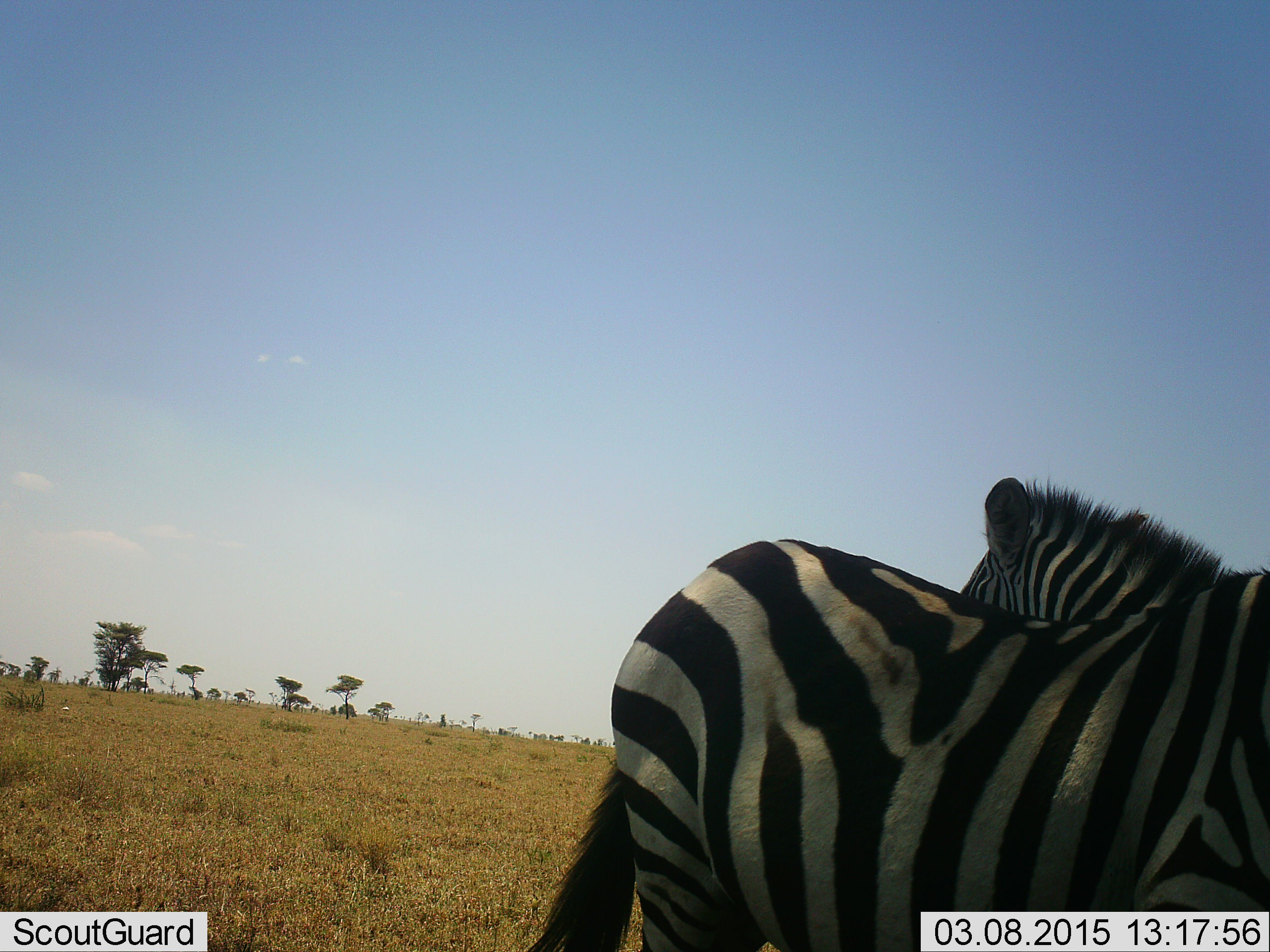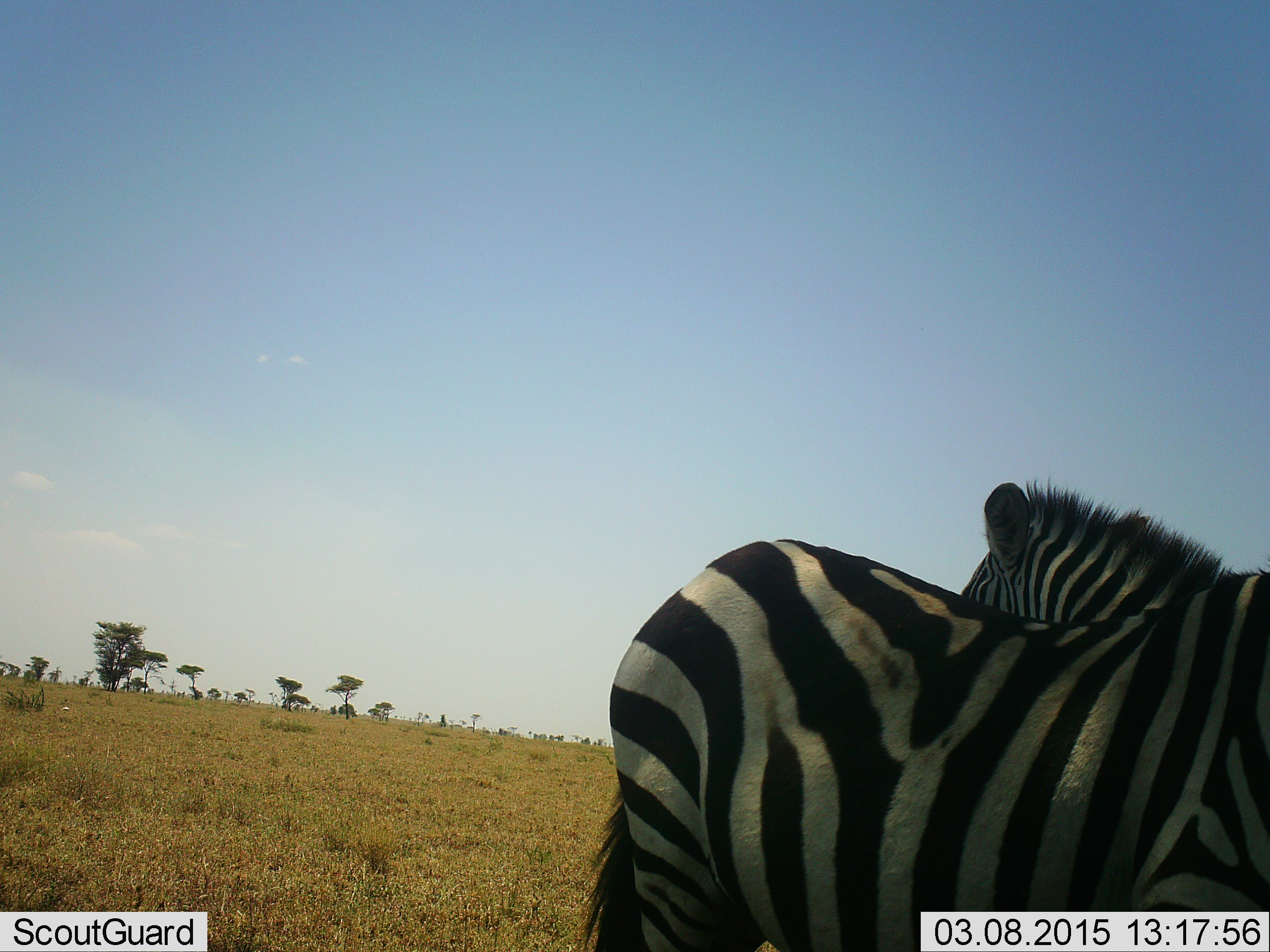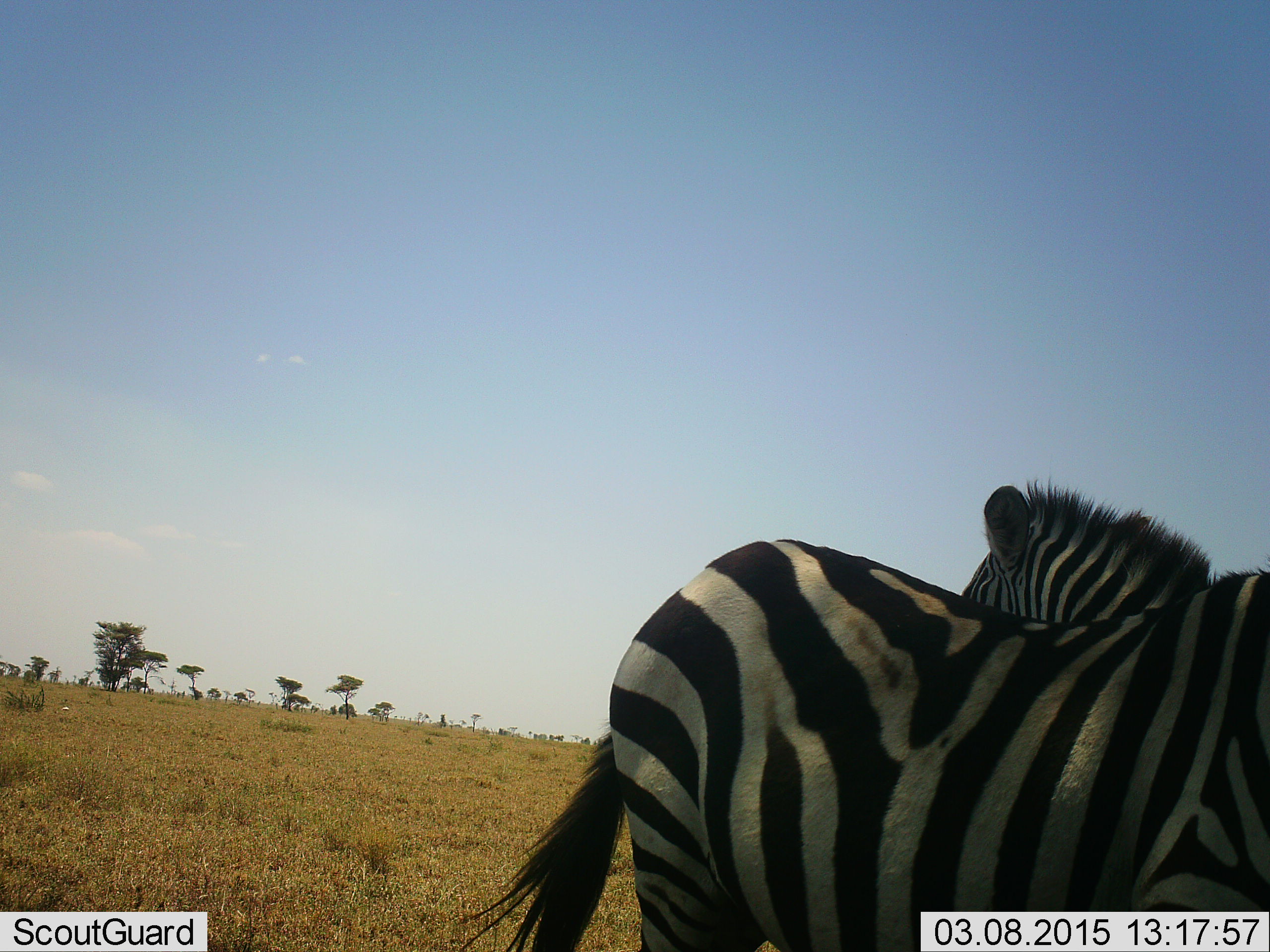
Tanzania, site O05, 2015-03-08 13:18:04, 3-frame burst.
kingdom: Animalia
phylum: Chordata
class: Mammalia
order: Perissodactyla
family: Equidae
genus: Equus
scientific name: Equus quagga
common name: plains zebra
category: zebra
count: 2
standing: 100%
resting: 0%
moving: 0%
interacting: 0%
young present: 0%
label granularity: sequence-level